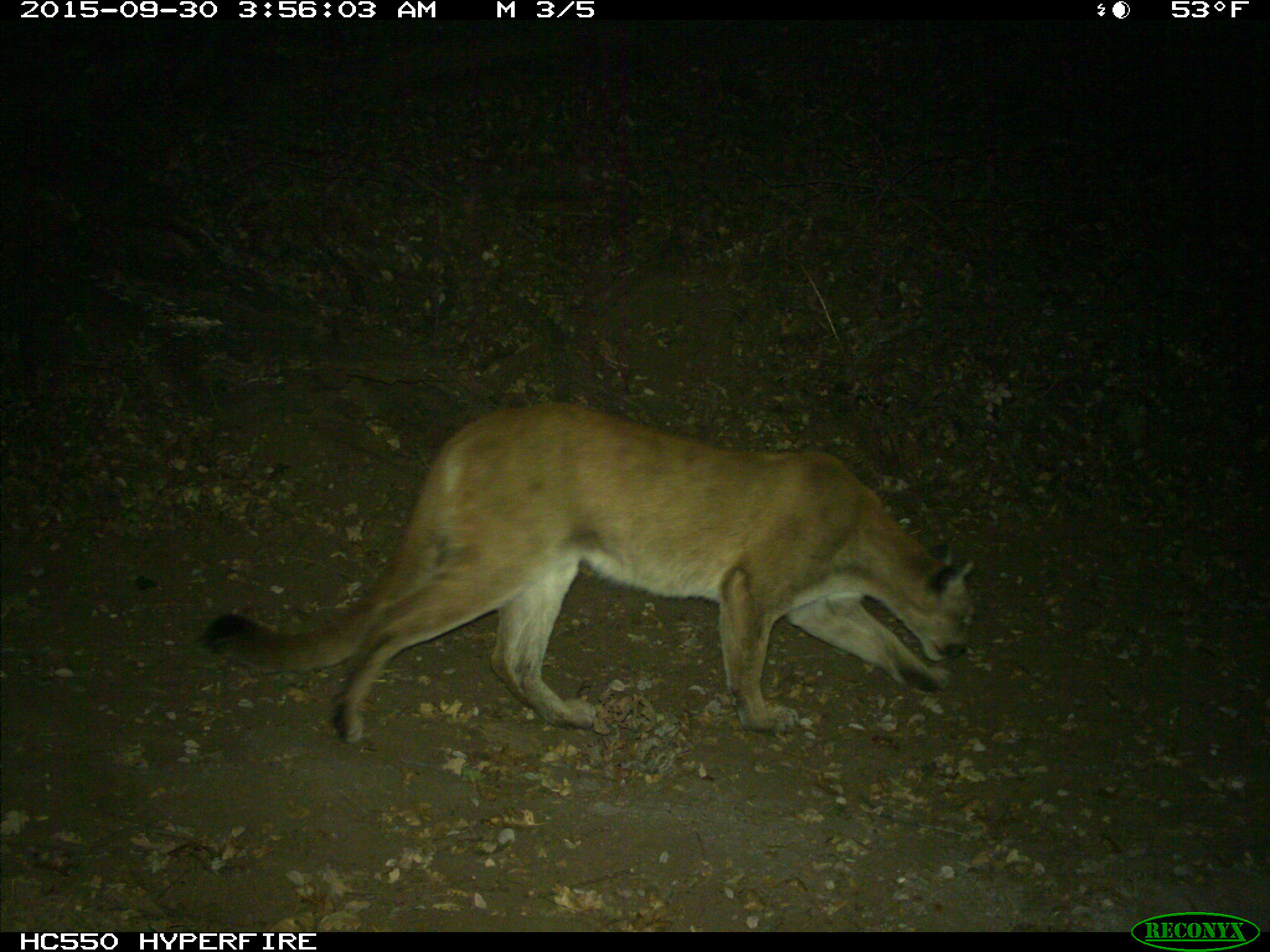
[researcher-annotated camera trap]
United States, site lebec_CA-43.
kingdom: Animalia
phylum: Chordata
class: Mammalia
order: Carnivora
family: Felidae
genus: Puma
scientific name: Puma concolor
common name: mountain lion